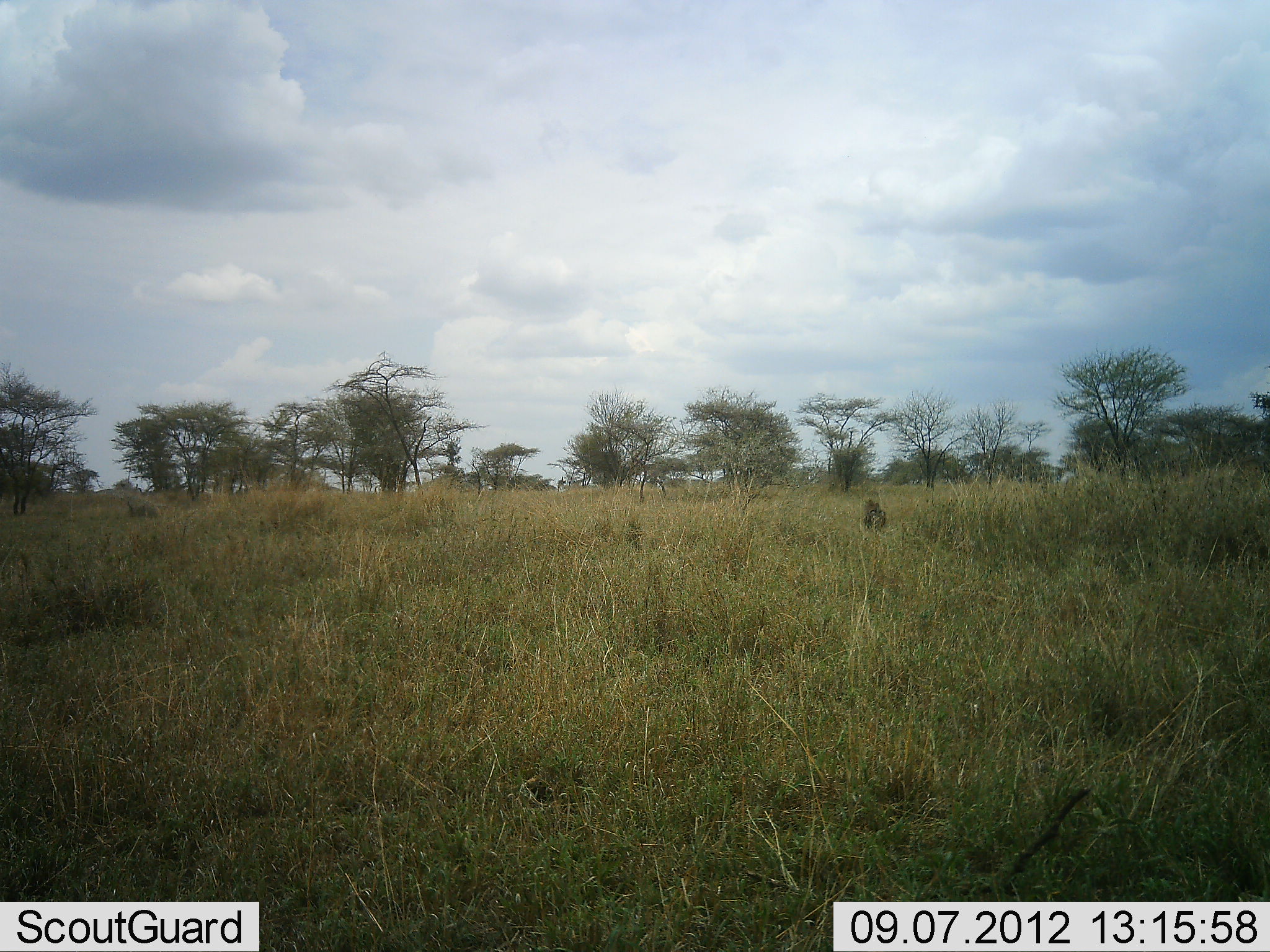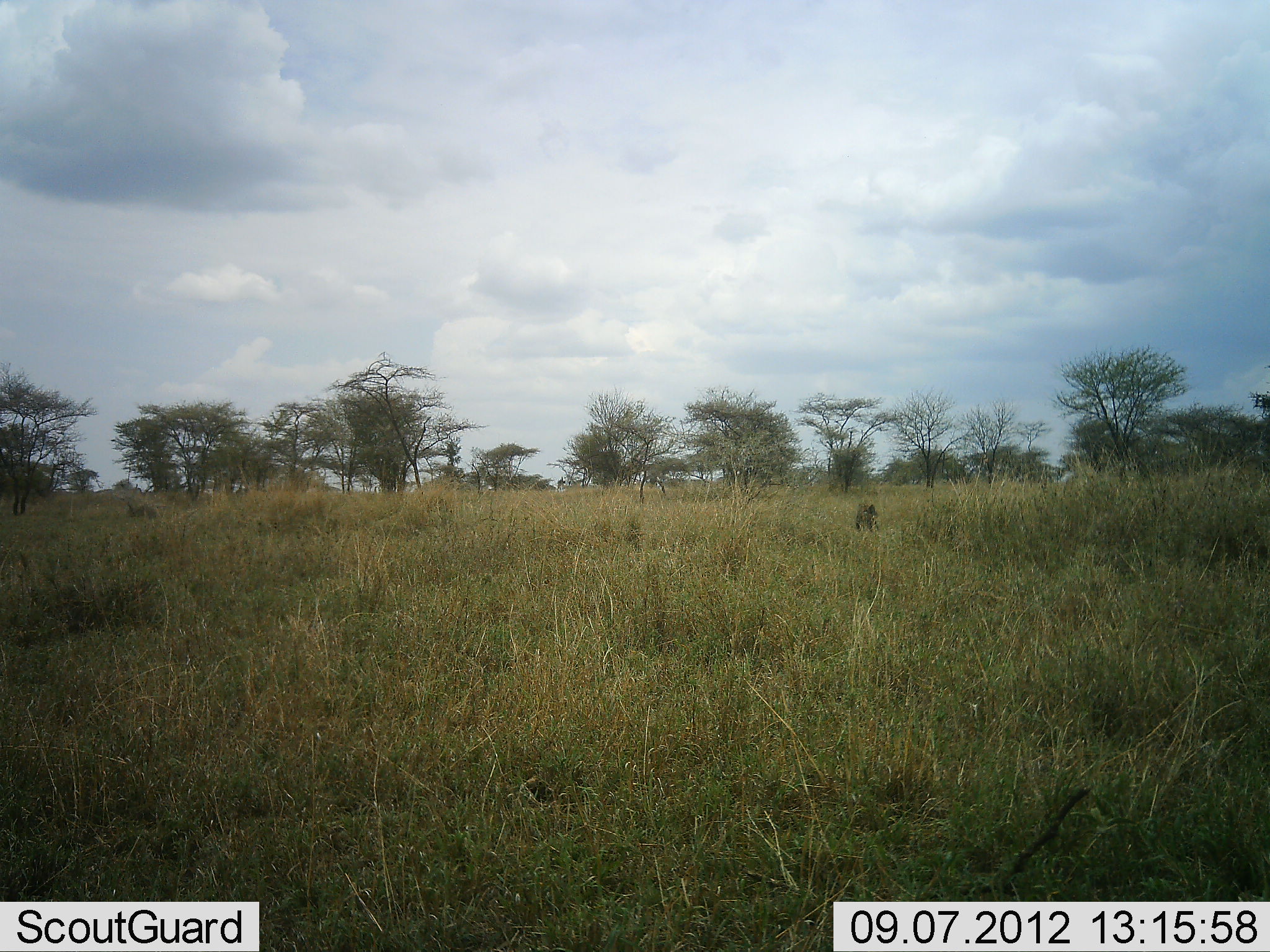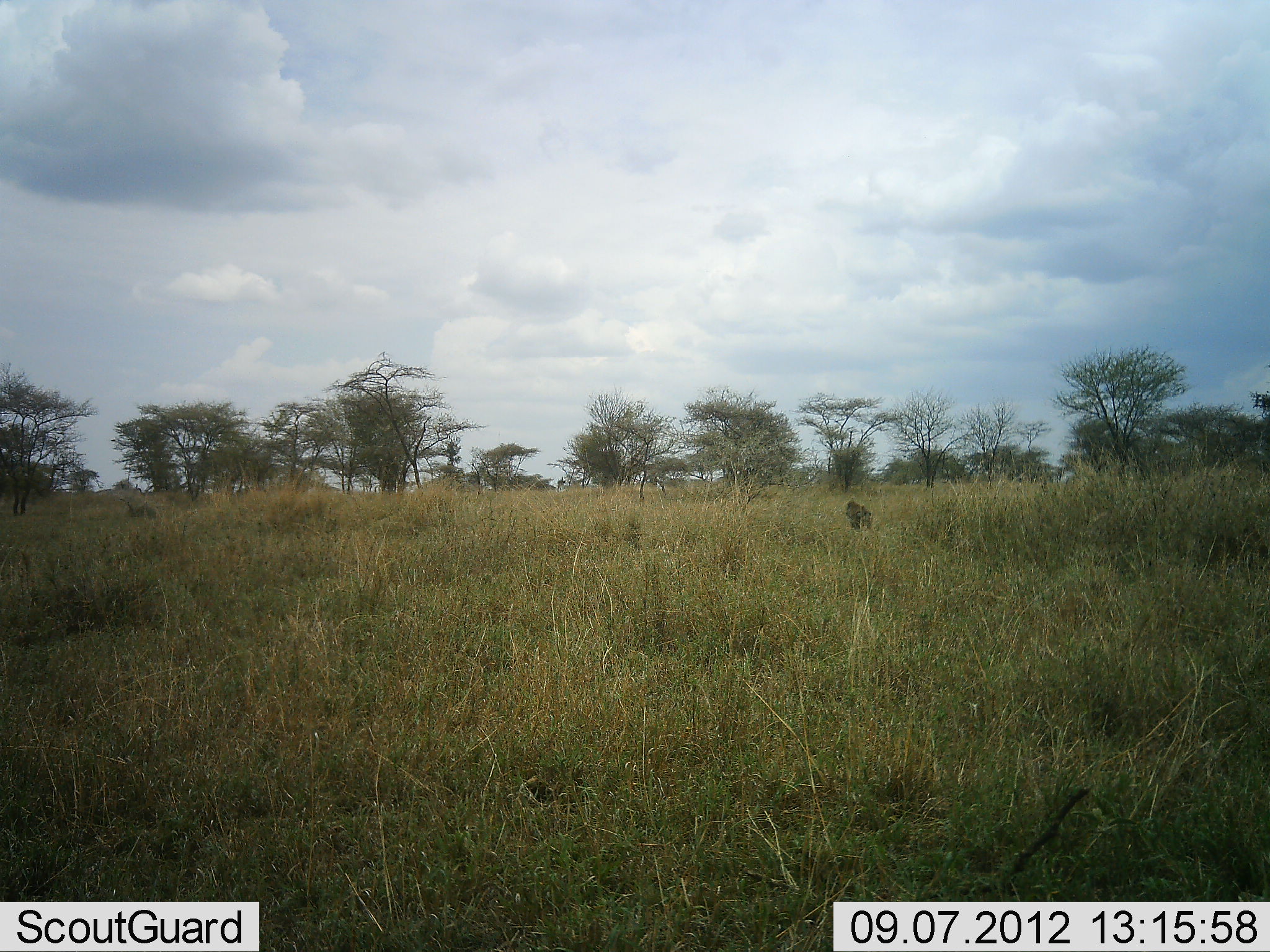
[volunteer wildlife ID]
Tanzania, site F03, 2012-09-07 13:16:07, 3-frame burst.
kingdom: Animalia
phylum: Chordata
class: Mammalia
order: Primates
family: Cercopithecidae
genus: Papio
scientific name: Papio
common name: baboon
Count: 1.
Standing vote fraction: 14%.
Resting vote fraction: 14%.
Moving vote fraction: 57%.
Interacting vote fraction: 0%.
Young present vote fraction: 0%.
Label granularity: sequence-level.